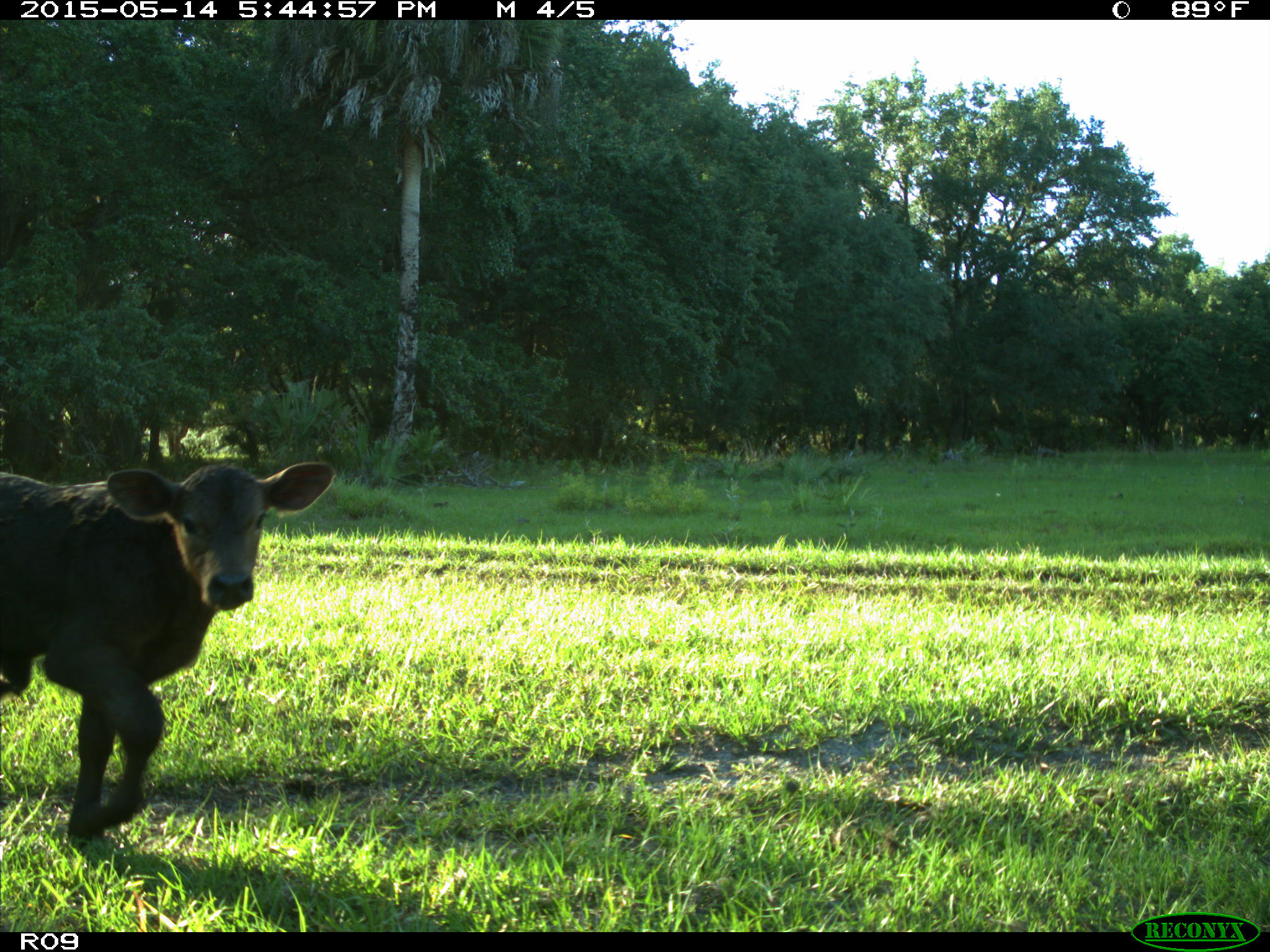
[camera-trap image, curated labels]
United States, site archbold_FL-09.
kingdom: Animalia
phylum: Chordata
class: Mammalia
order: Artiodactyla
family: Bovidae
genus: Bos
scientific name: Bos taurus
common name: domestic cow